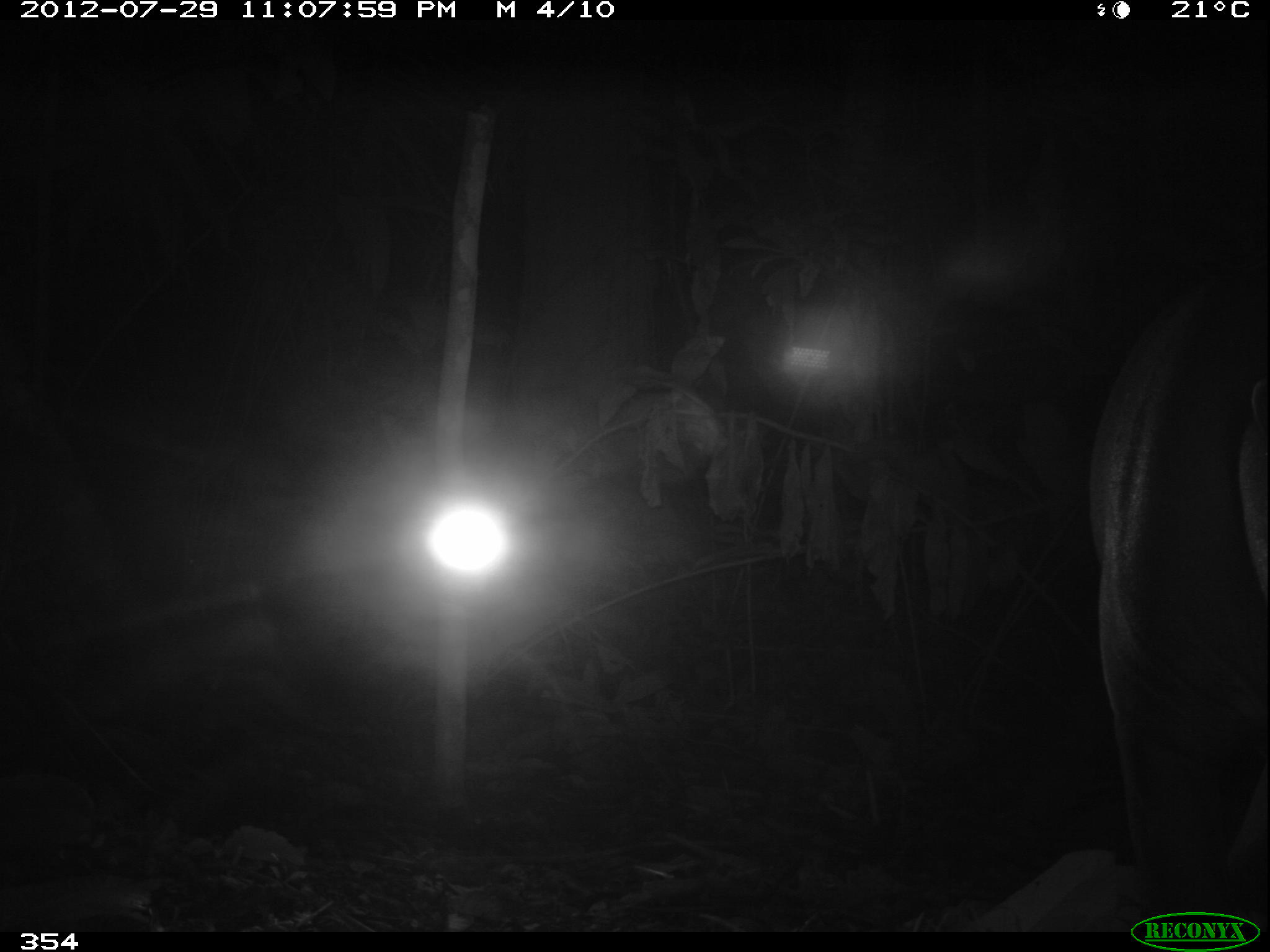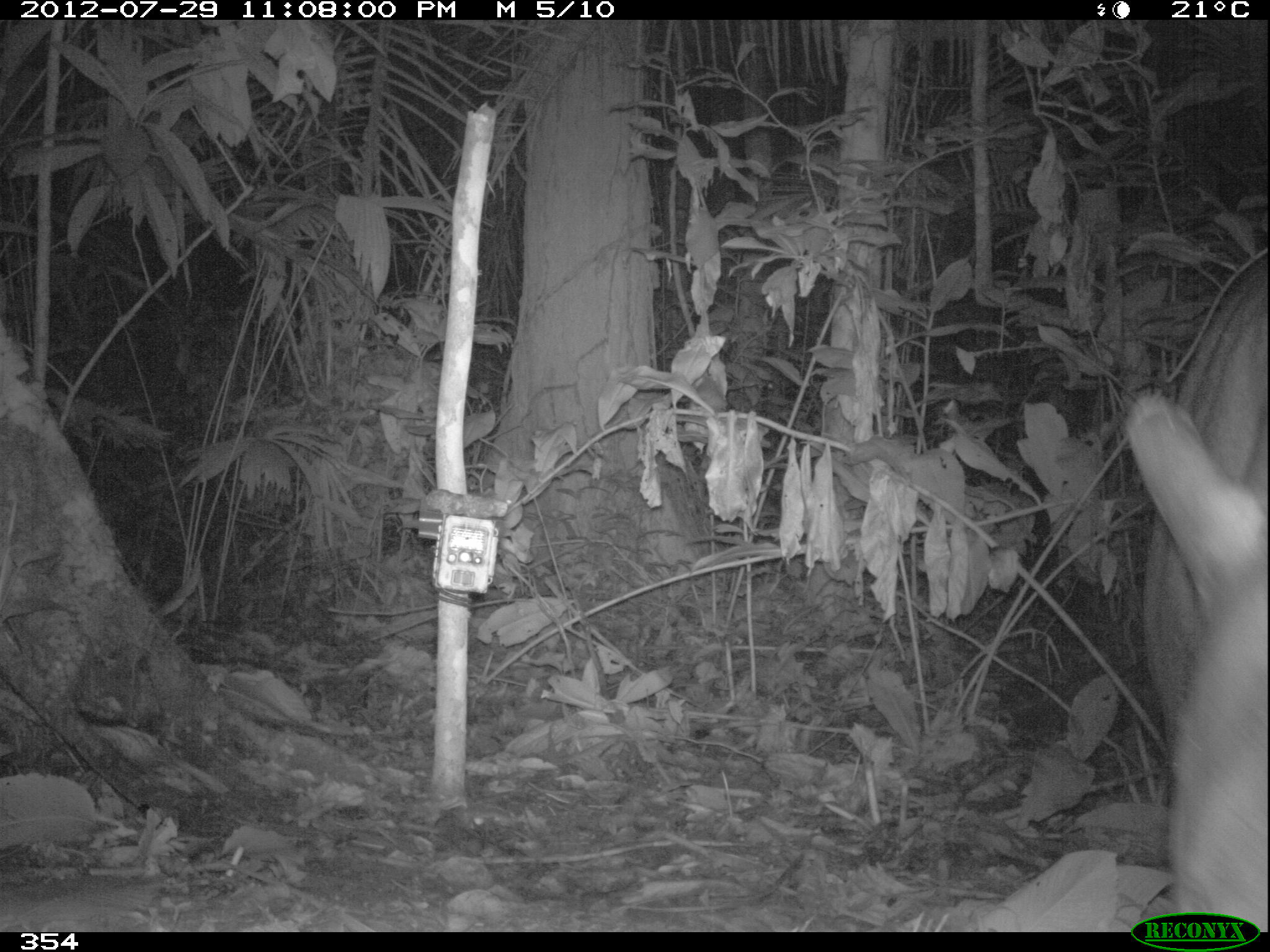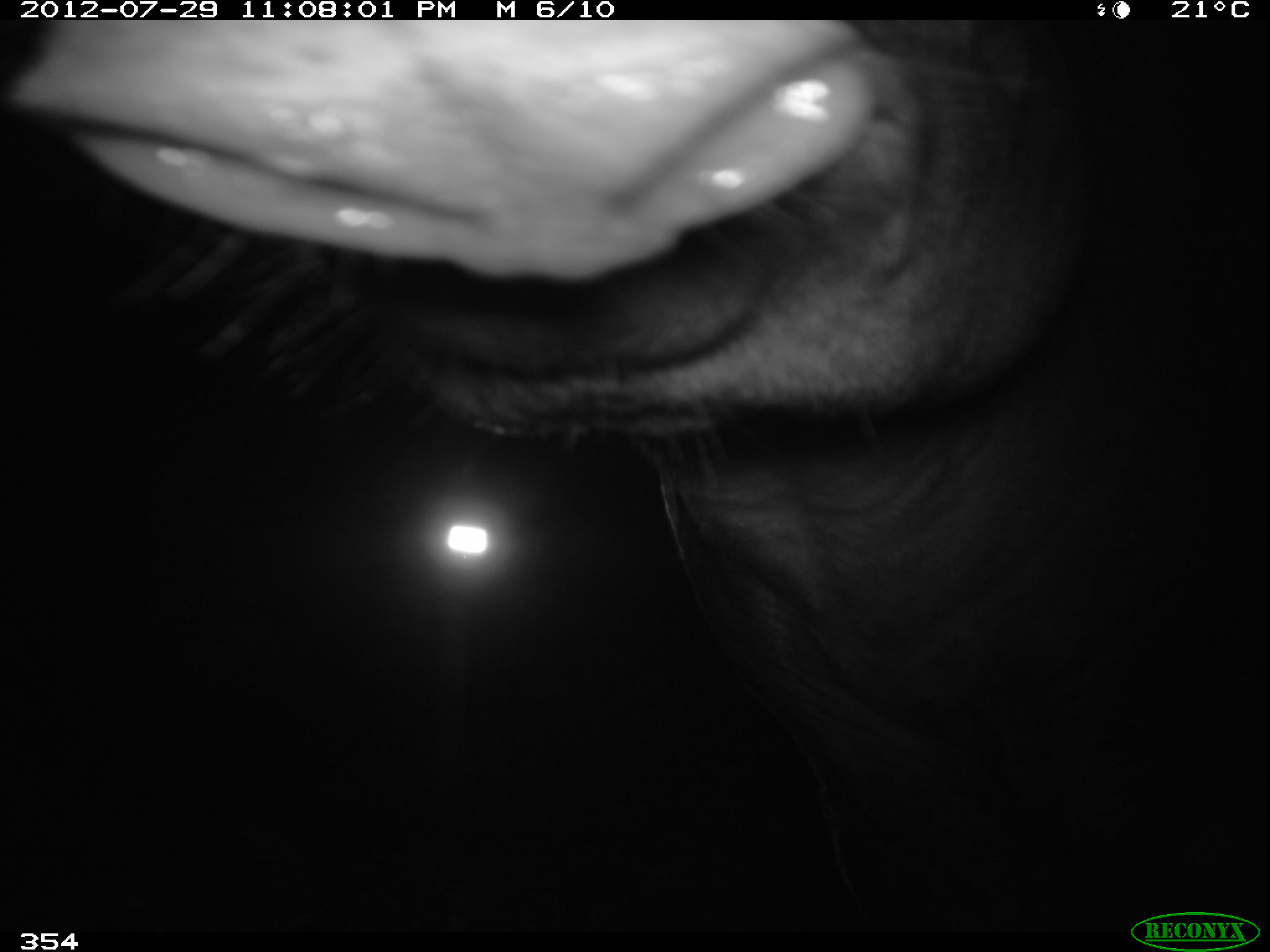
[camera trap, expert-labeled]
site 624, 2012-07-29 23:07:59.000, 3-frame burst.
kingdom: Animalia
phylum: Chordata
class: Mammalia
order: Perissodactyla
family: Tapiridae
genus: Tapirus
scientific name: Tapirus terrestris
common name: south american tapir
Tapirus terrestris (south american tapir).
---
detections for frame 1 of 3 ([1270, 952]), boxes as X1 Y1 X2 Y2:
tapirus terrestris: 1093 266 1266 928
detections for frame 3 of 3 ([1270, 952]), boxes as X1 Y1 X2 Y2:
tapirus terrestris: 3 21 1267 932